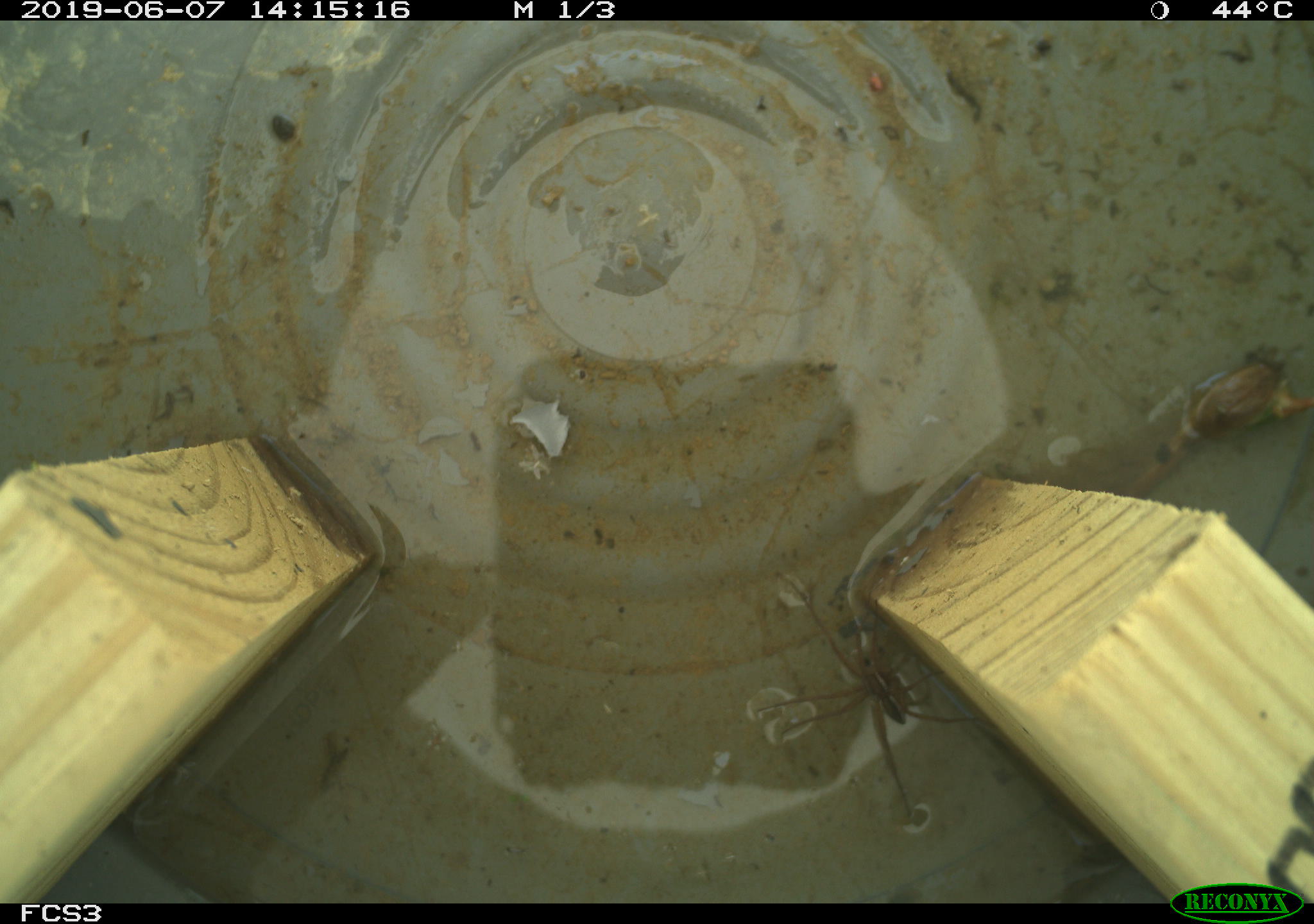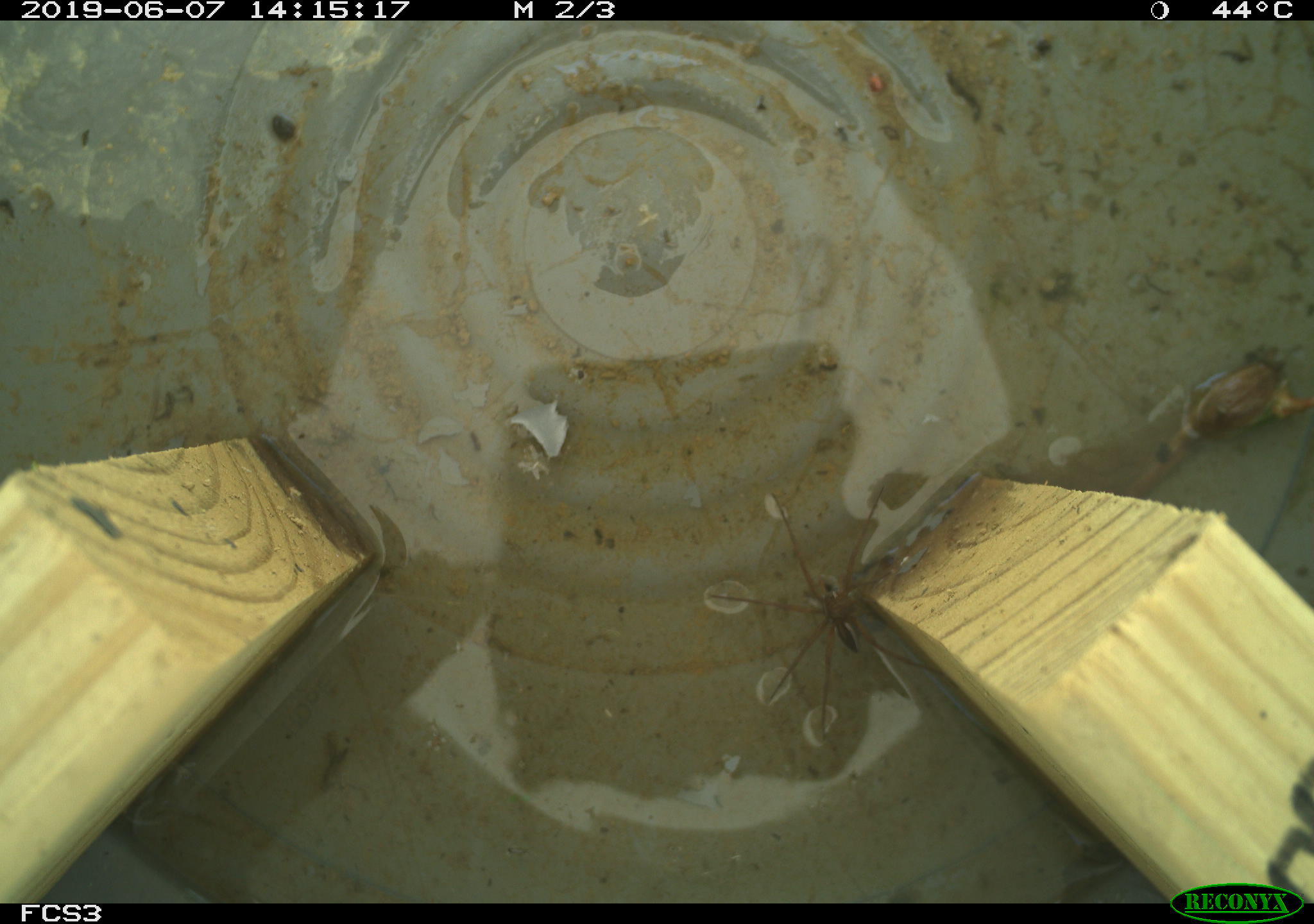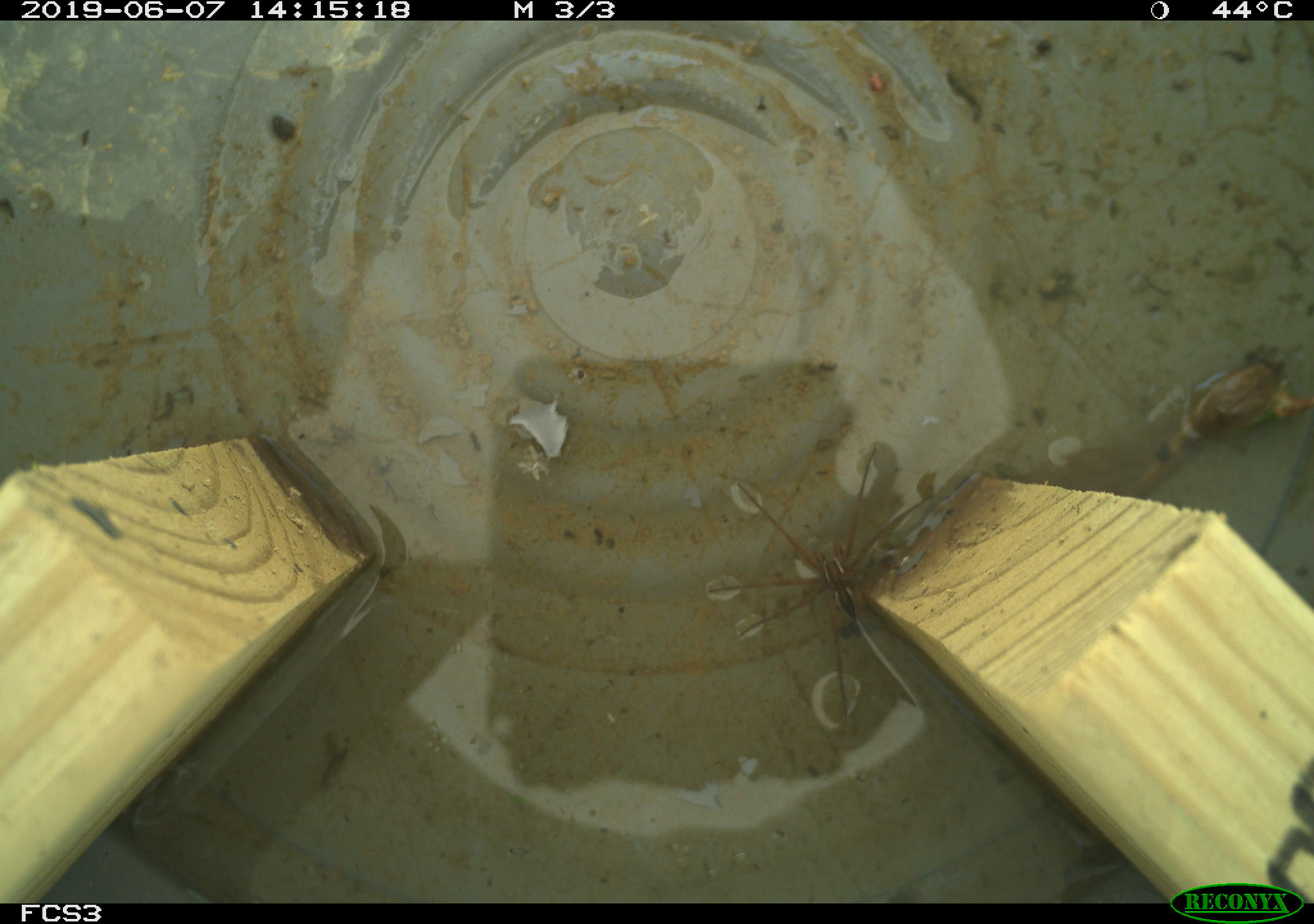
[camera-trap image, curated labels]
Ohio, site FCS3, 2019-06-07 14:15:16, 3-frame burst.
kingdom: Animalia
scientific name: Animalia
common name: animal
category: invertebrate